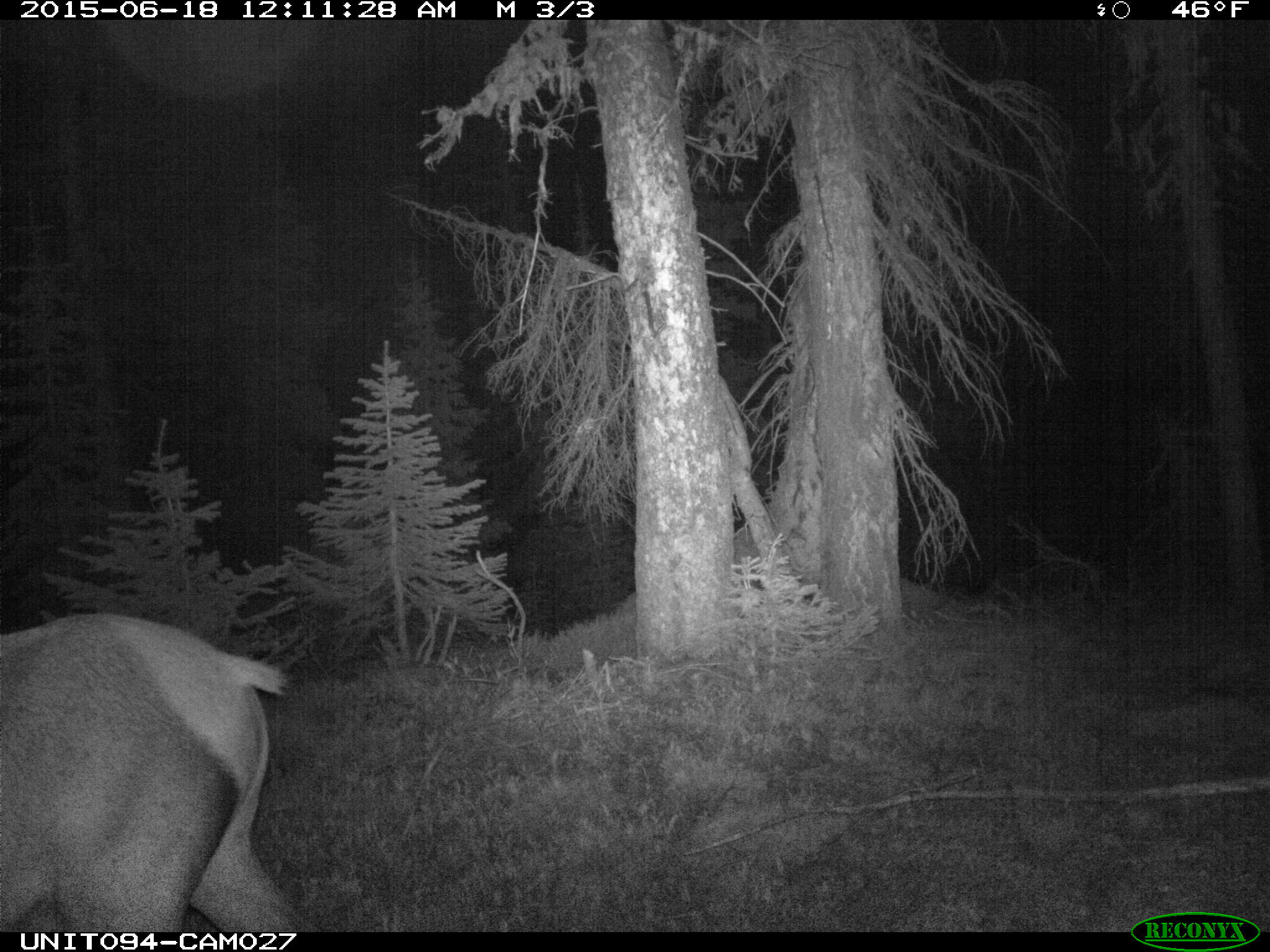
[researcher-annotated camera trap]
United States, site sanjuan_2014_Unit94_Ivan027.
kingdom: Animalia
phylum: Chordata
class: Mammalia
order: Artiodactyla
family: Cervidae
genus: Cervus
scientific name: Cervus elaphus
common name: red deer